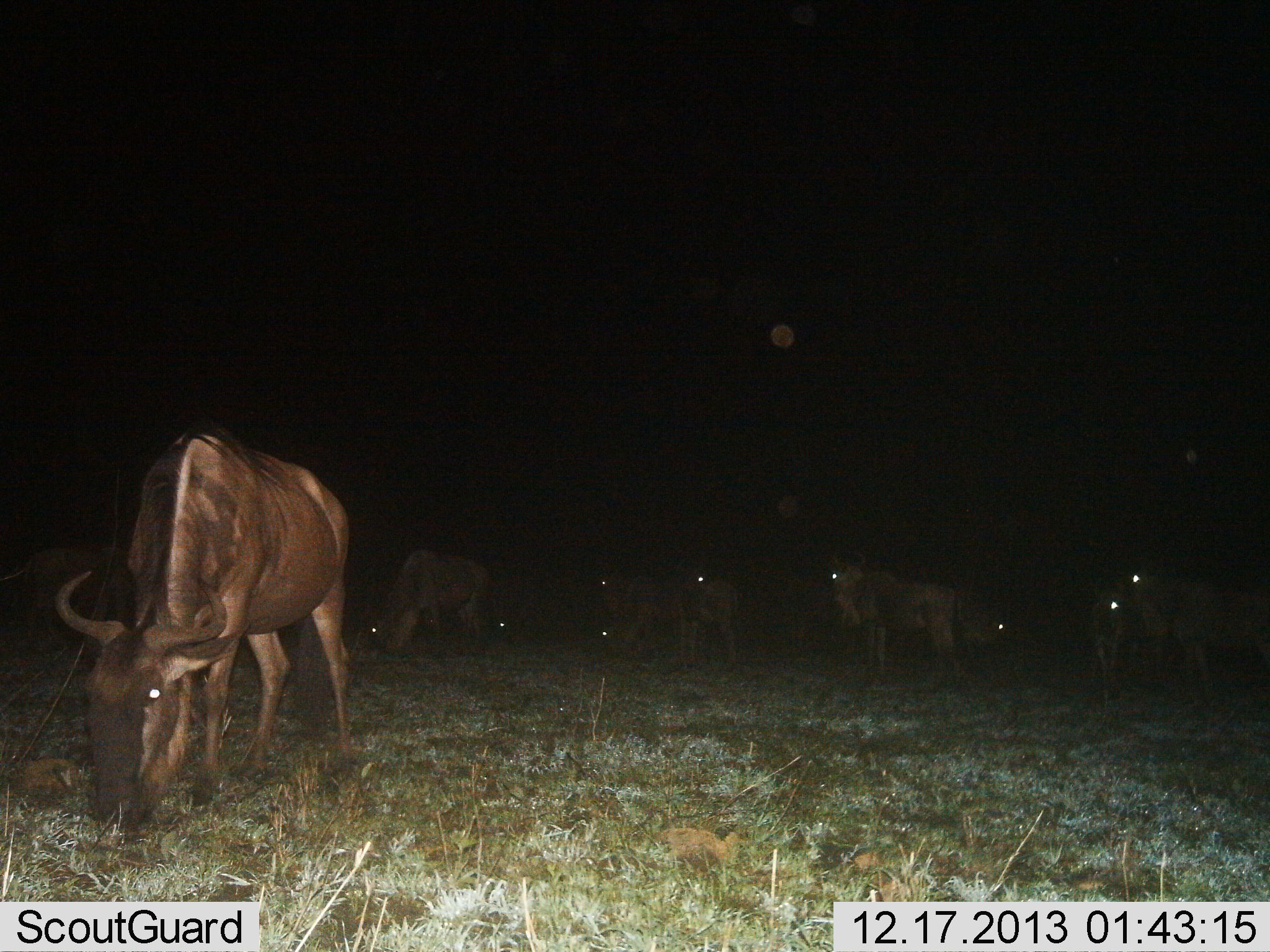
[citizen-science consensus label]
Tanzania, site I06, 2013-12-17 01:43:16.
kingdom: Animalia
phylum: Chordata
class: Mammalia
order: Artiodactyla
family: Bovidae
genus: Connochaetes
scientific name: Connochaetes taurinus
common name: blue wildebeest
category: wildebeest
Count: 10.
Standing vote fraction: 55%.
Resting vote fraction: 0%.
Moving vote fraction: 0%.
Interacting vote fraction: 0%.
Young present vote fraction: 0%.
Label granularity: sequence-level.